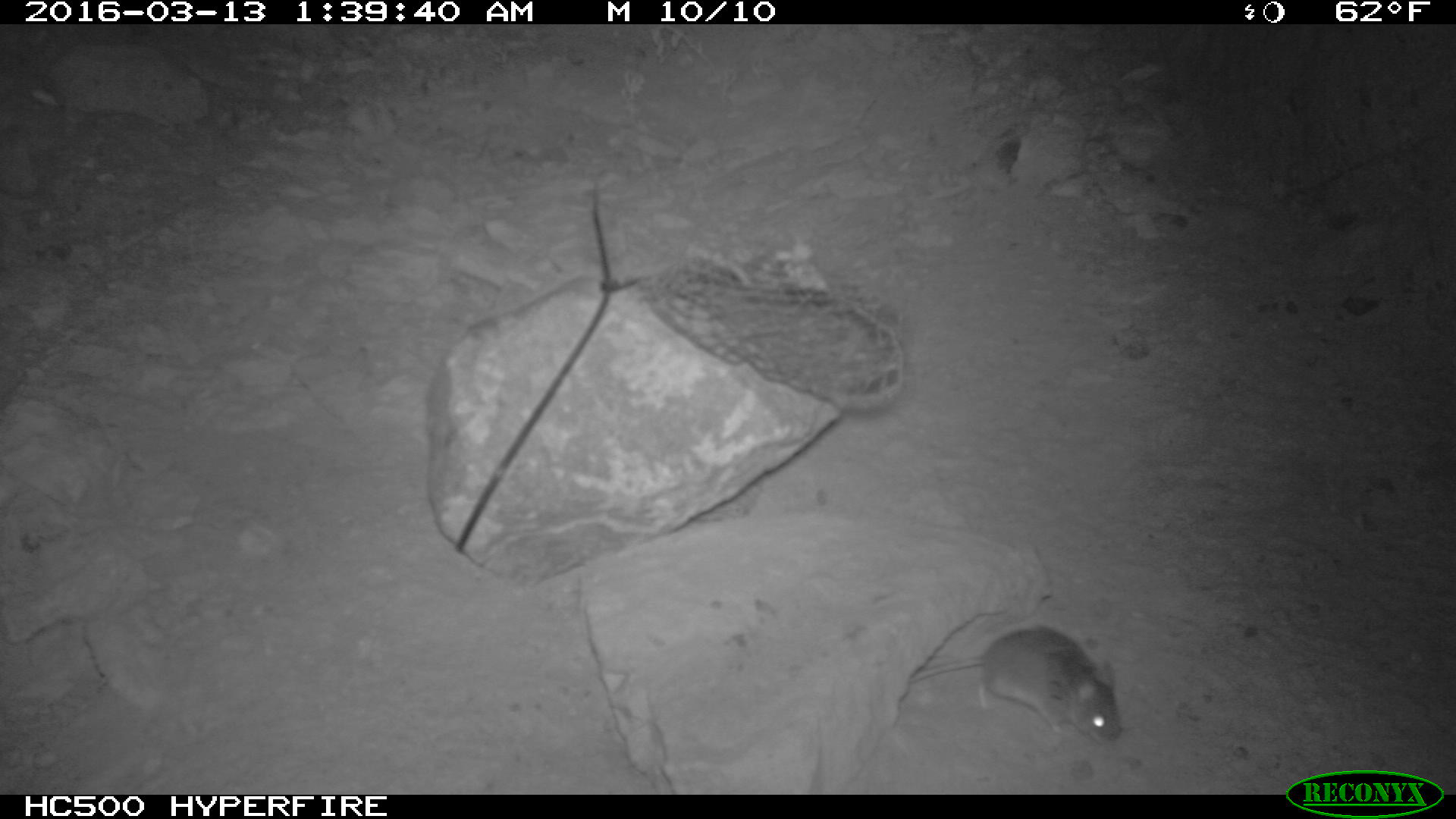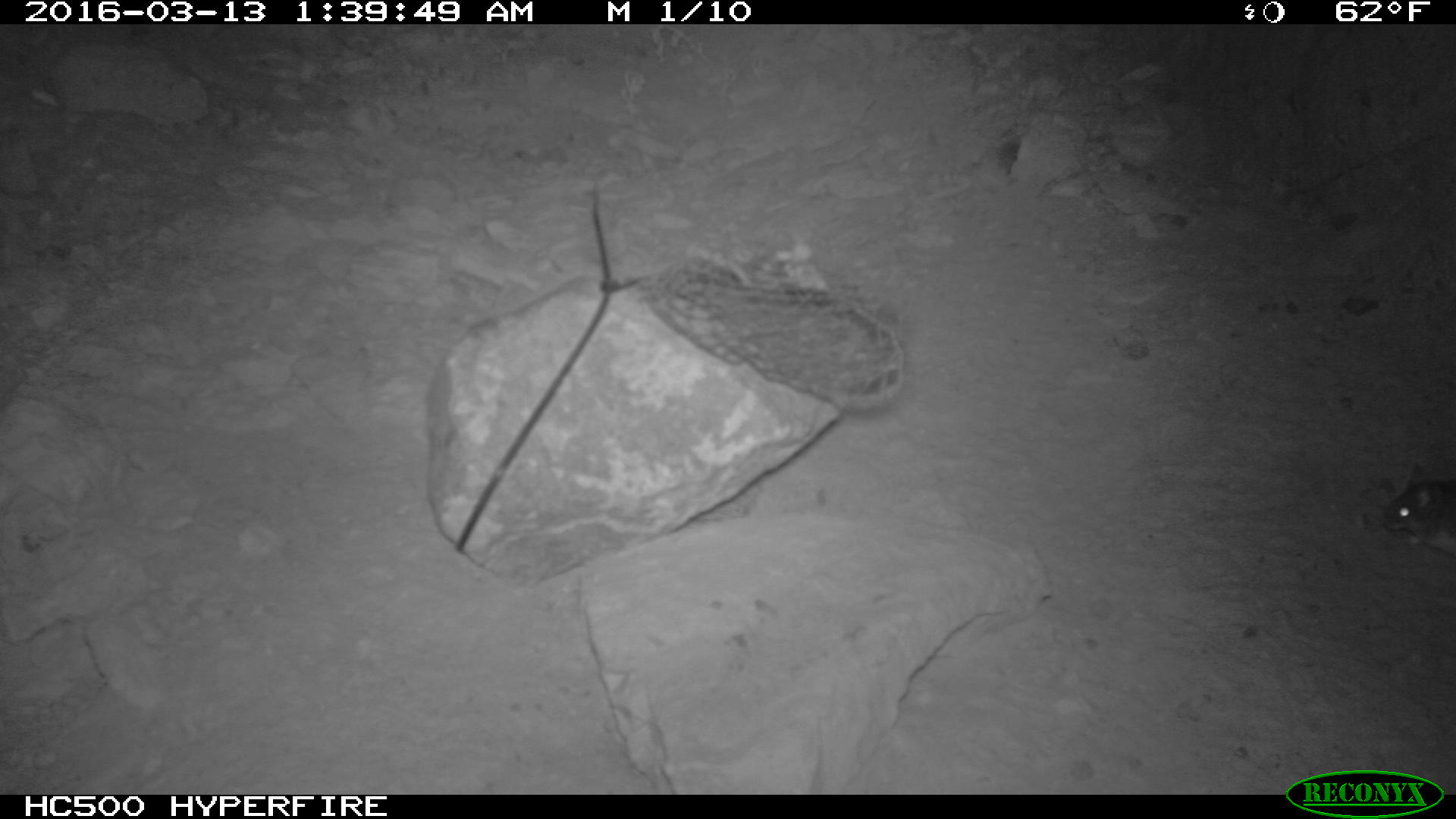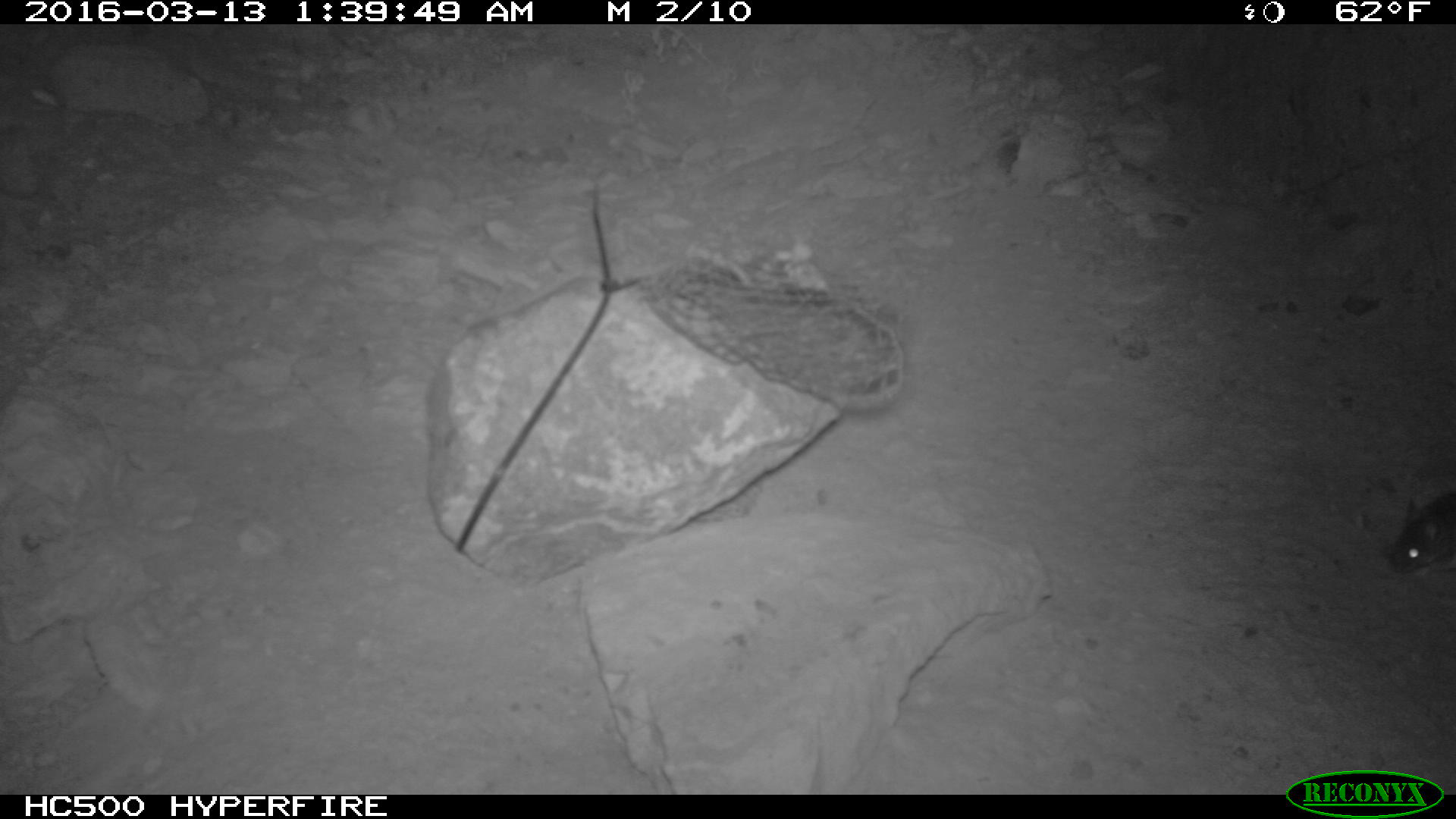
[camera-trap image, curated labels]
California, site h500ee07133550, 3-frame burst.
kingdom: Animalia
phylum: Chordata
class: Mammalia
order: Rodentia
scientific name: Rodentia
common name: rodent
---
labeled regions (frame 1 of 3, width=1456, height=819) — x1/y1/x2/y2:
rodent: 907/625/1122/747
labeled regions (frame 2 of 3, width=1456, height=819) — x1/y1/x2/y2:
rodent: 1382/464/1455/555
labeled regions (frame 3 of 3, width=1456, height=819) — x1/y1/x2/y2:
rodent: 1384/488/1455/573